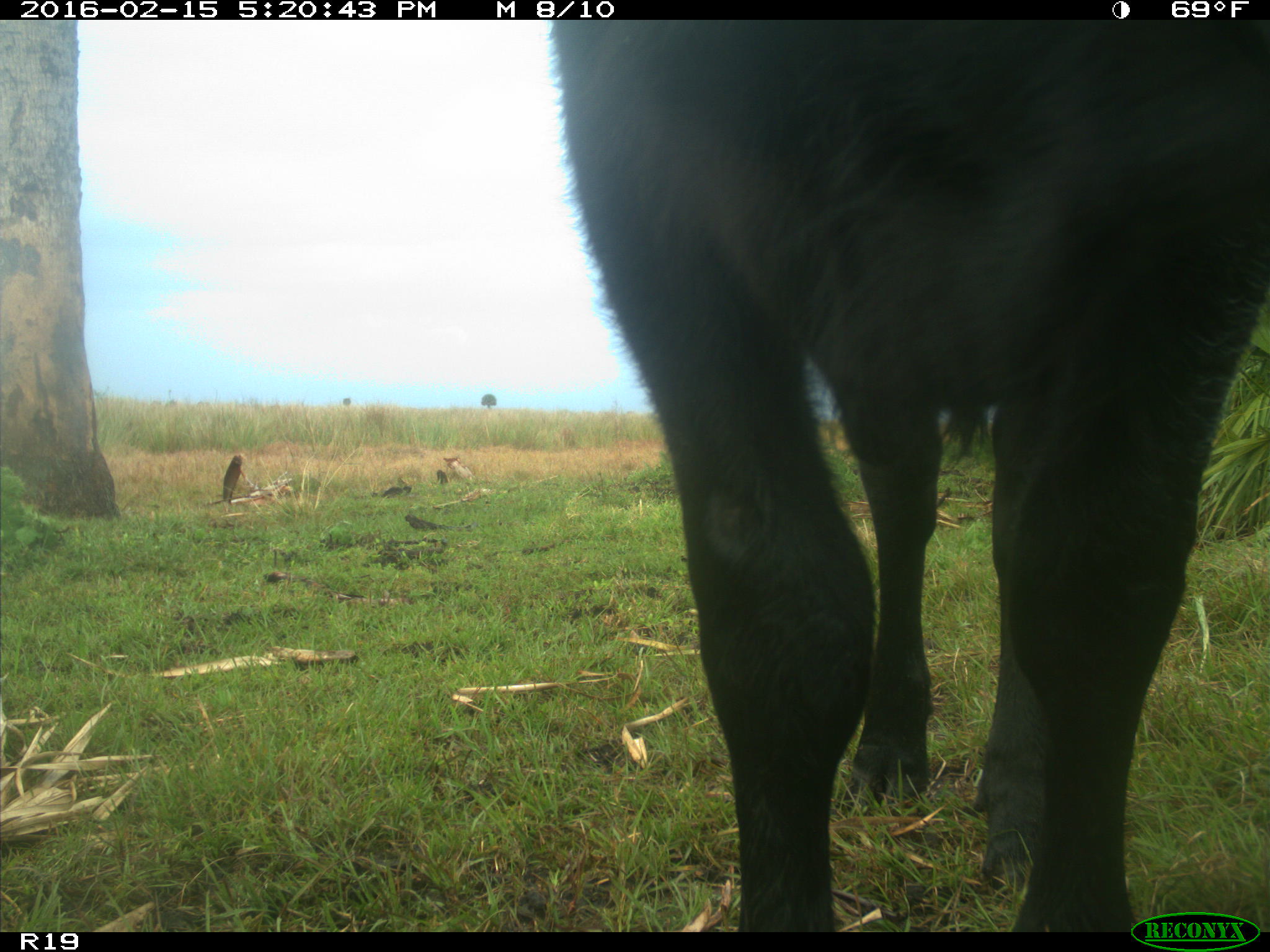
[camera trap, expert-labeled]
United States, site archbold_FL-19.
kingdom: Animalia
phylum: Chordata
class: Mammalia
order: Artiodactyla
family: Bovidae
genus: Bos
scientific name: Bos taurus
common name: domestic cow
Bos taurus (domestic cow).